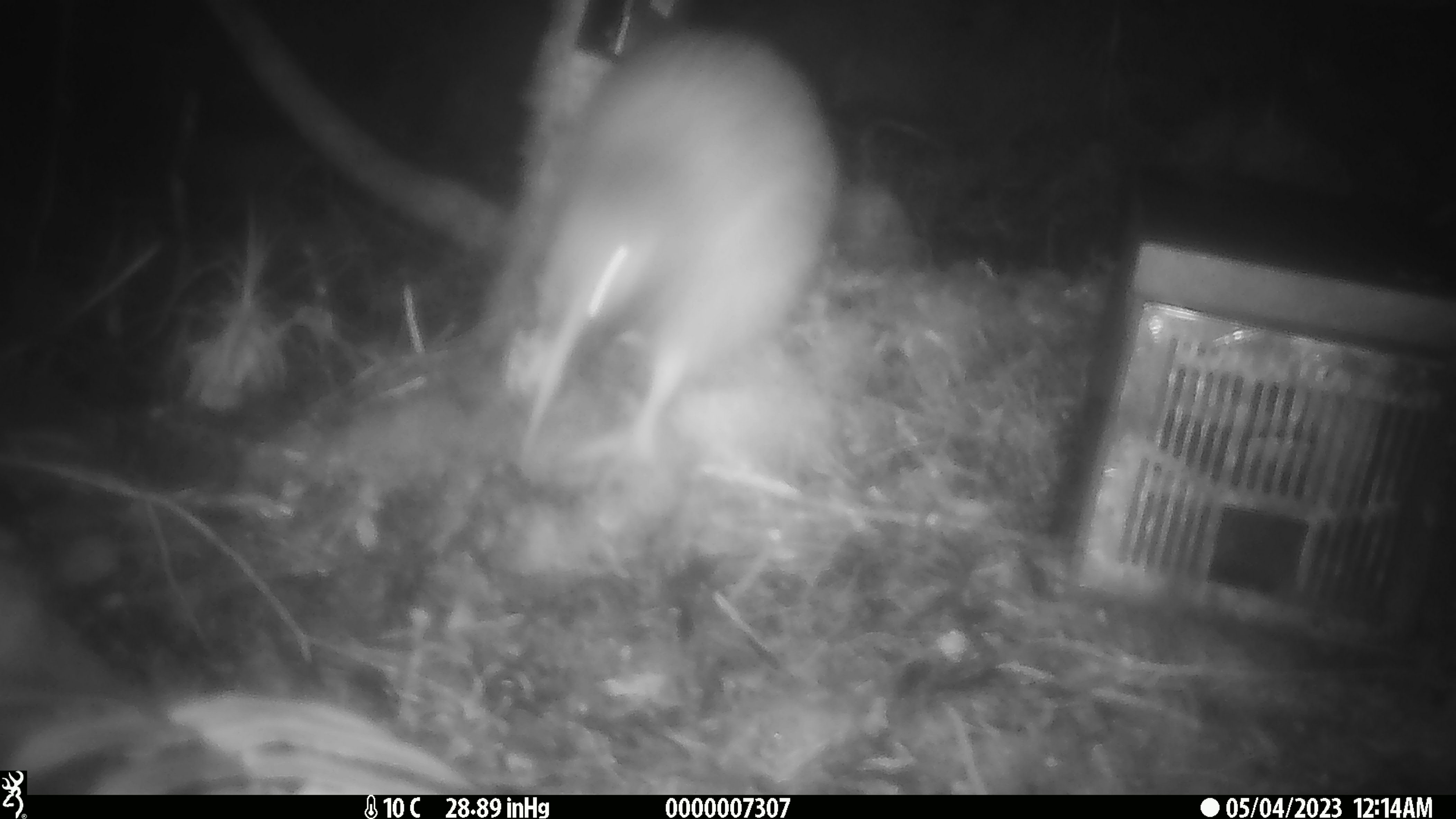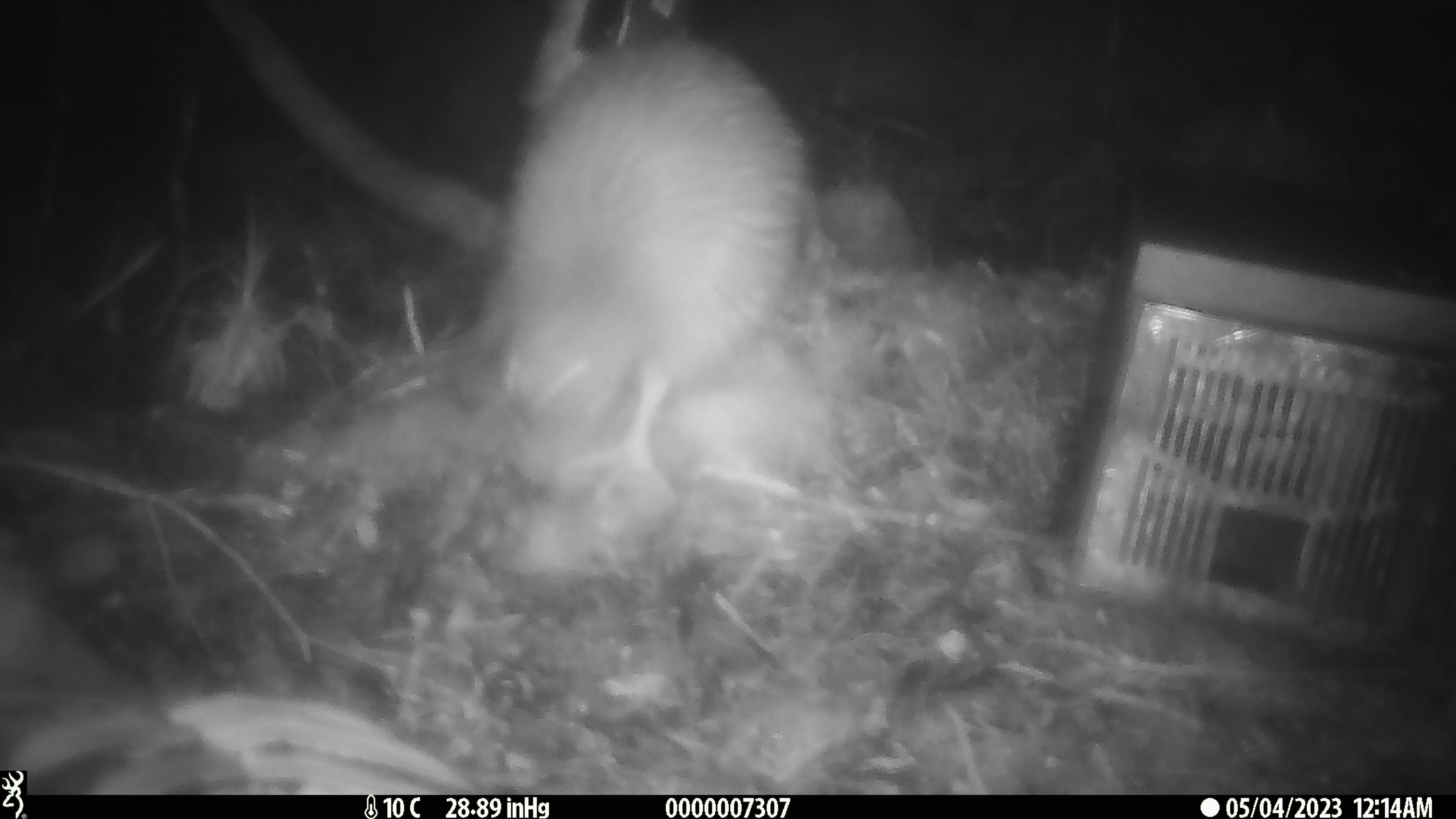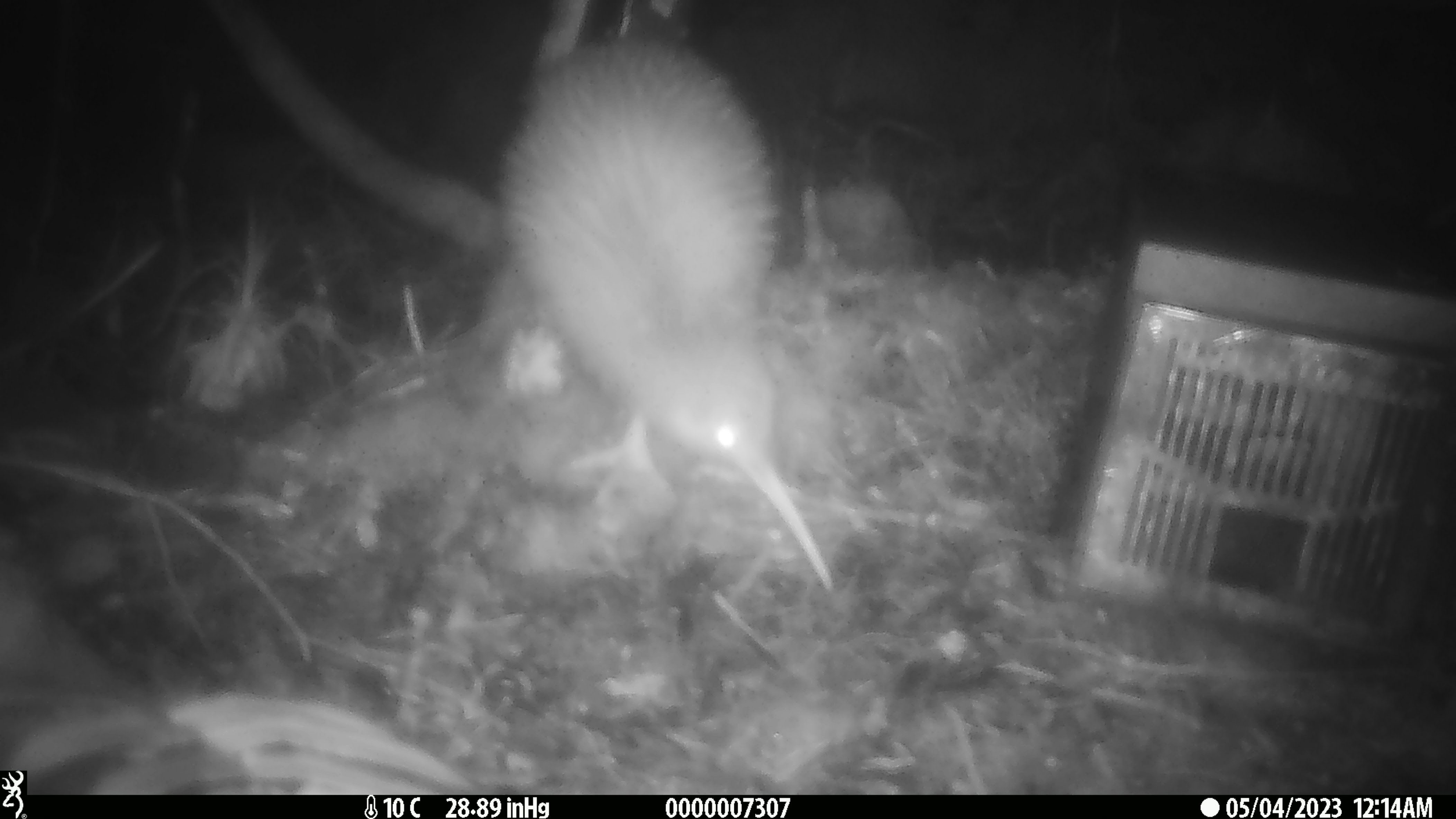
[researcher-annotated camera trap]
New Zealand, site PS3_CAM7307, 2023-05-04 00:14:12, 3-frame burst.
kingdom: Animalia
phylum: Chordata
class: Aves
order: Apterygiformes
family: Apterygidae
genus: Apteryx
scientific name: Apteryx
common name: kiwi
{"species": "kiwi (Apteryx)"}